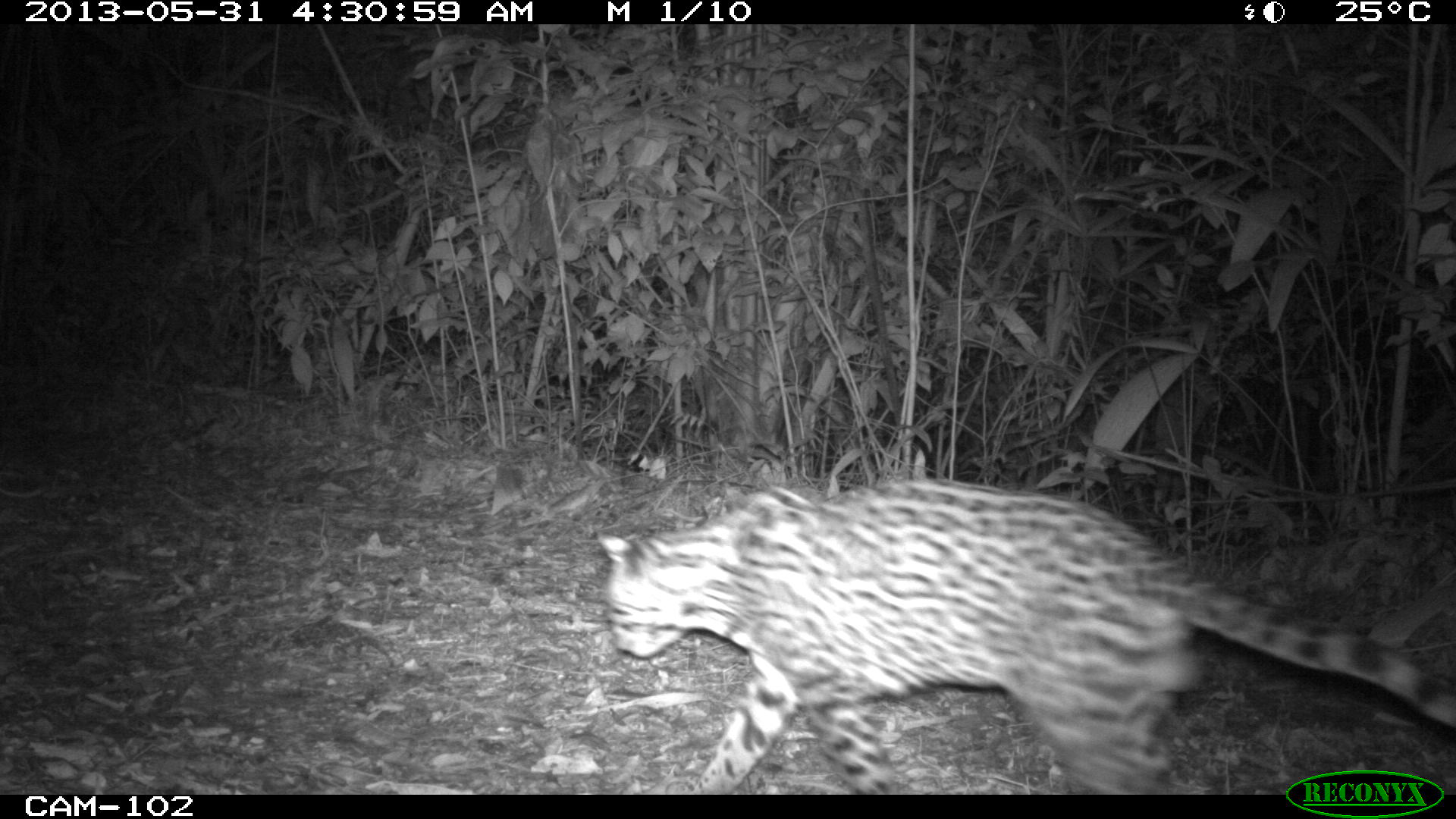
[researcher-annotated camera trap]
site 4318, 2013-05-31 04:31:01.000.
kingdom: Animalia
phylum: Chordata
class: Mammalia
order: Carnivora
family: Felidae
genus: Leopardus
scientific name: Leopardus pardalis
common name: ocelot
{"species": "Leopardus pardalis (ocelot)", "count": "1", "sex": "male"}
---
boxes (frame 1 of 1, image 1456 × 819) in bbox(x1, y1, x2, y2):
leopardus pardalis: bbox(597, 475, 1456, 788)